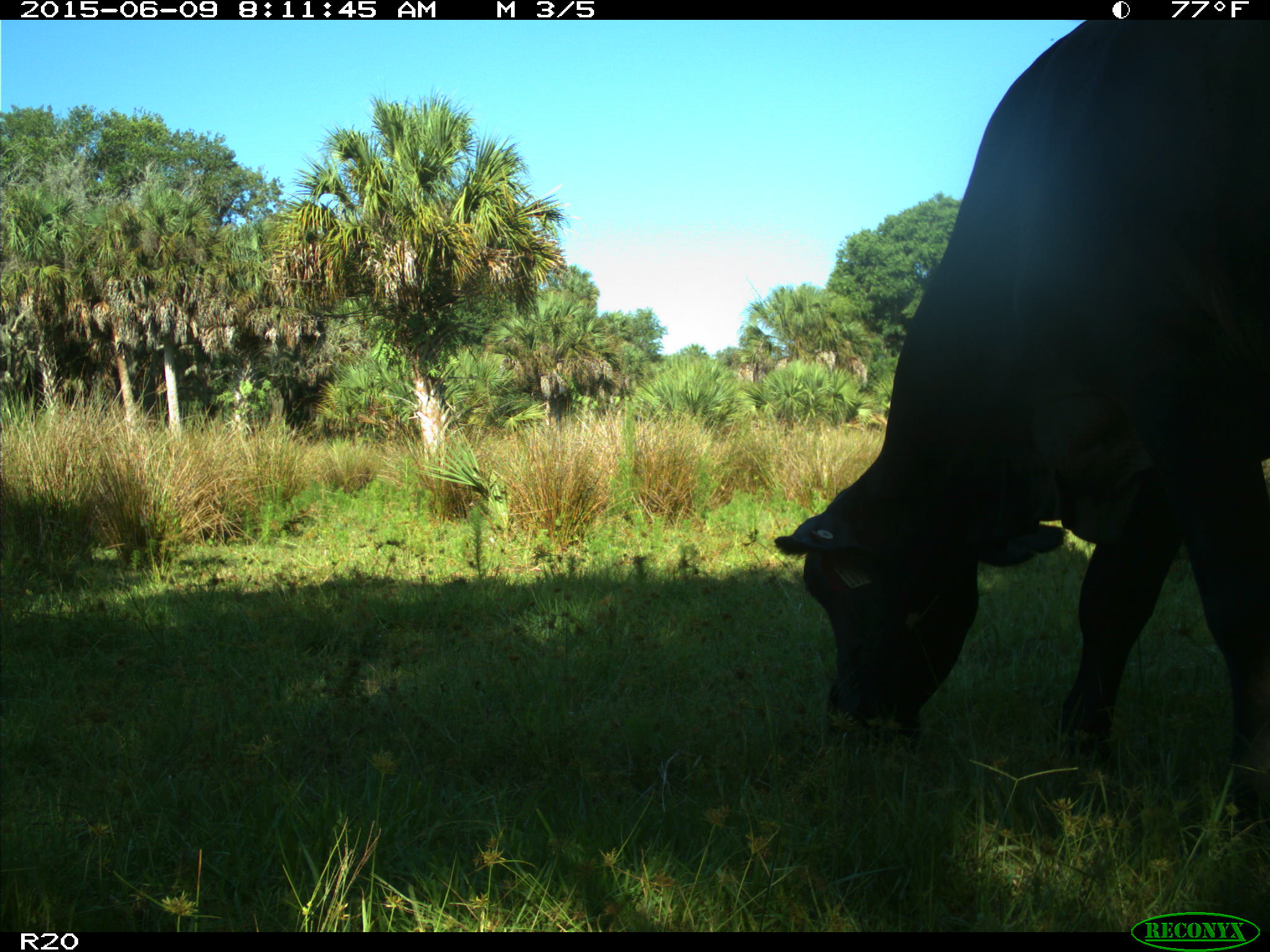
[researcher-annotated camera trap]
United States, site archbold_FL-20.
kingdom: Animalia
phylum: Chordata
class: Mammalia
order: Artiodactyla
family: Bovidae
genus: Bos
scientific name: Bos taurus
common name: domestic cow